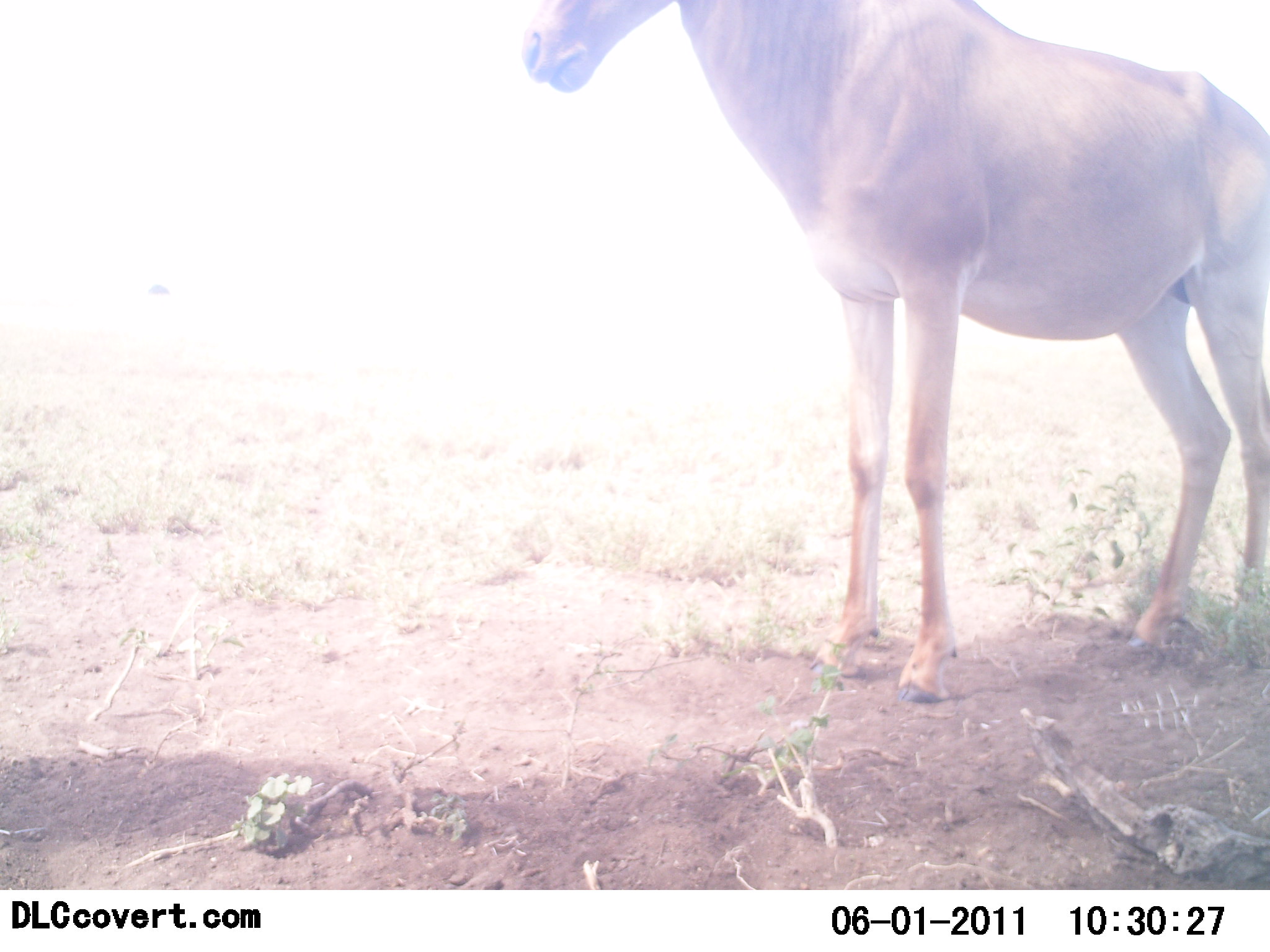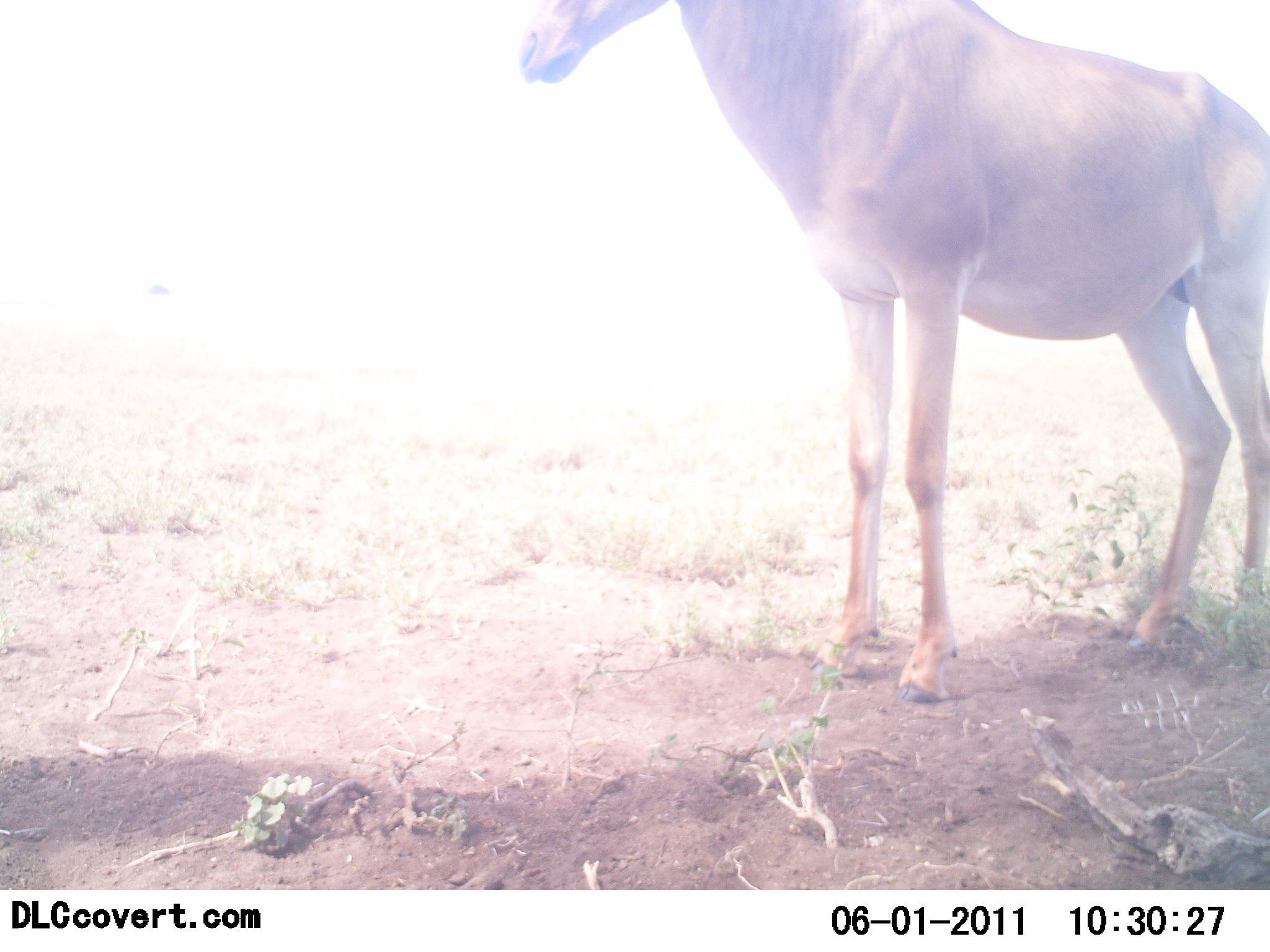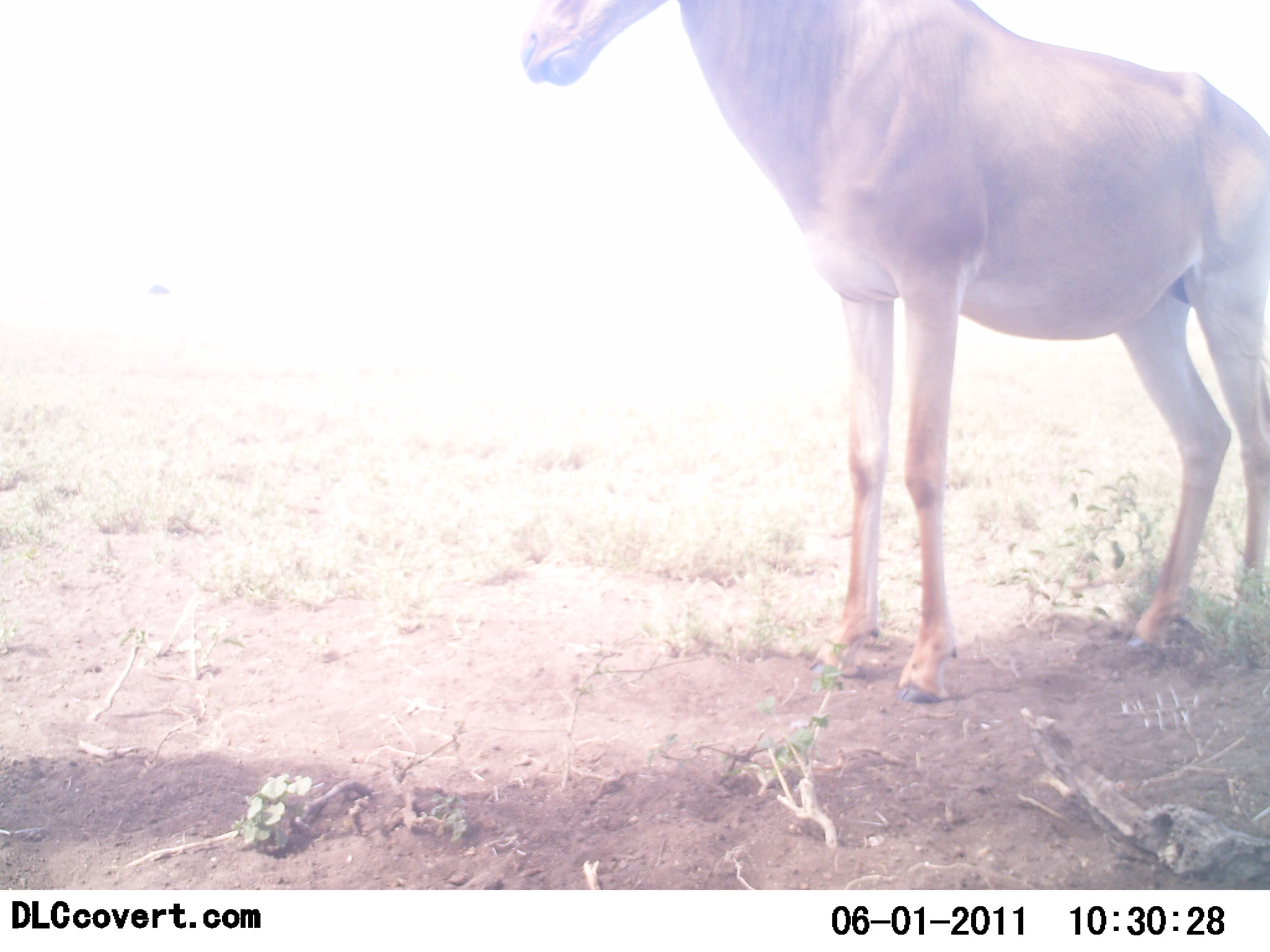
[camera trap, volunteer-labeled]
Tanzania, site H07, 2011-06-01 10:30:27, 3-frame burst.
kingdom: Animalia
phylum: Chordata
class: Mammalia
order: Artiodactyla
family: Bovidae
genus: Alcelaphus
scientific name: Alcelaphus buselaphus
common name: hartebeest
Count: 1.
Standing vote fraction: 86%.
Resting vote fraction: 0%.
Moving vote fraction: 0%.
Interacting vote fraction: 0%.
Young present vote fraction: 0%.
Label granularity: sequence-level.